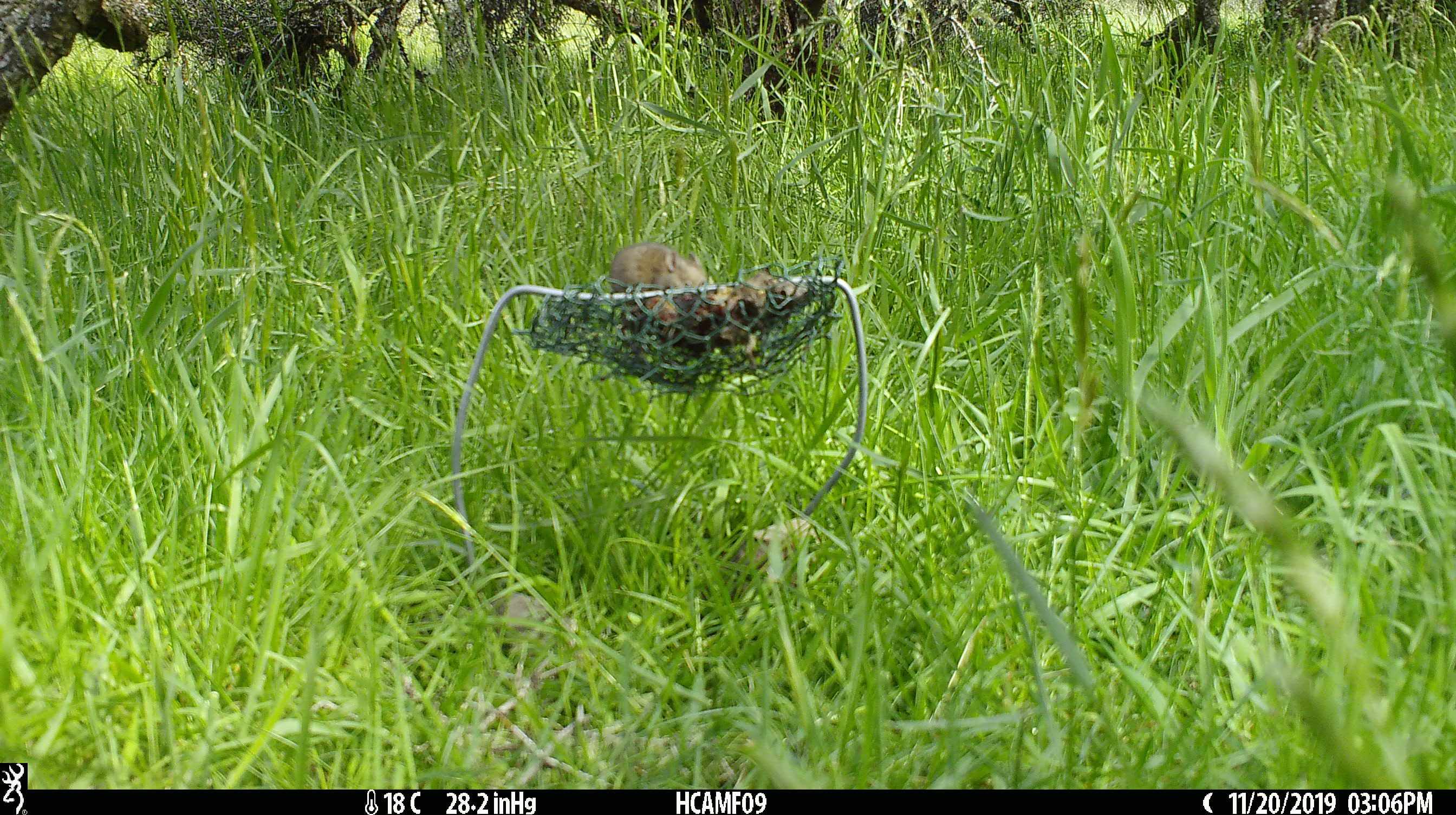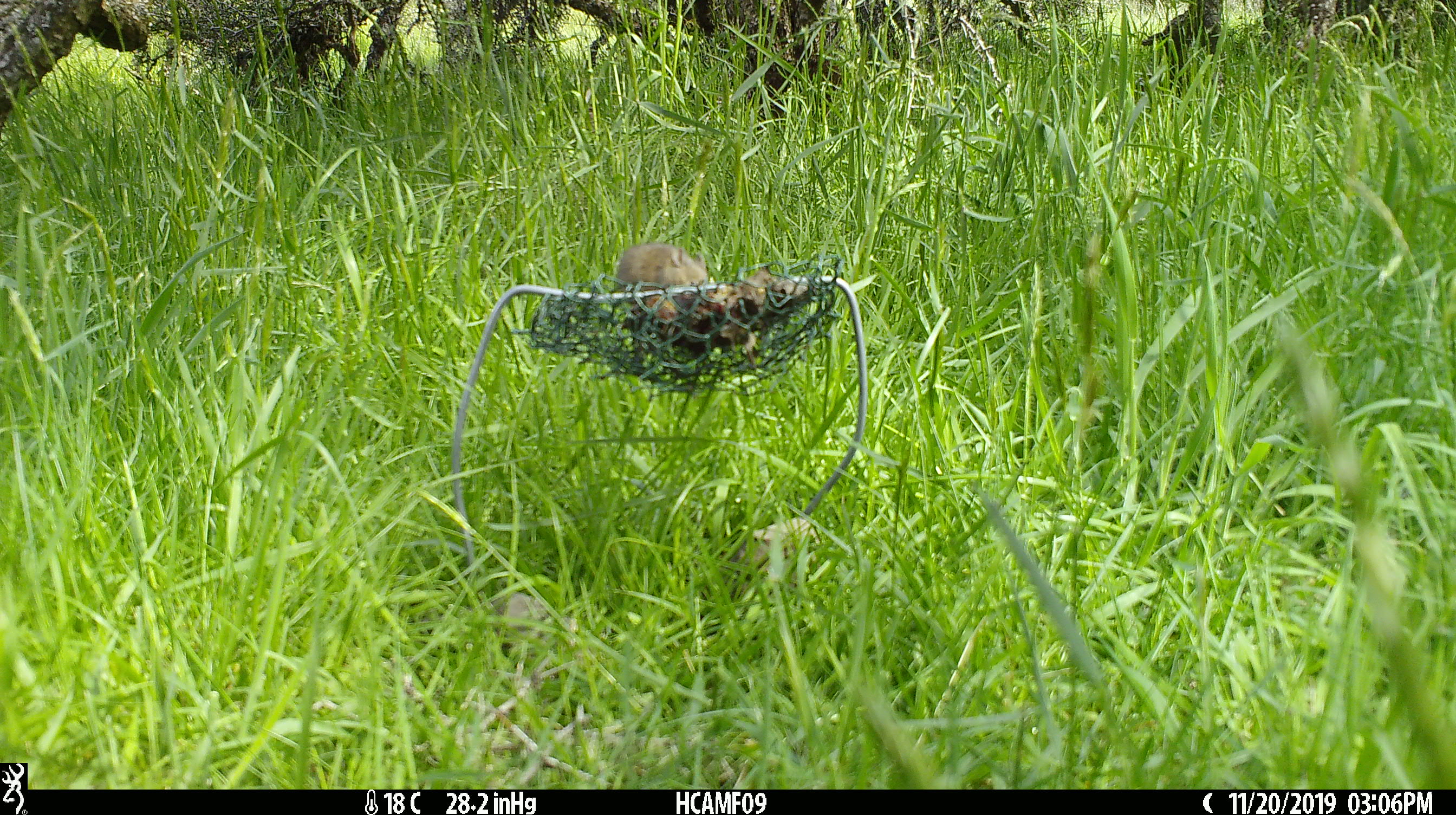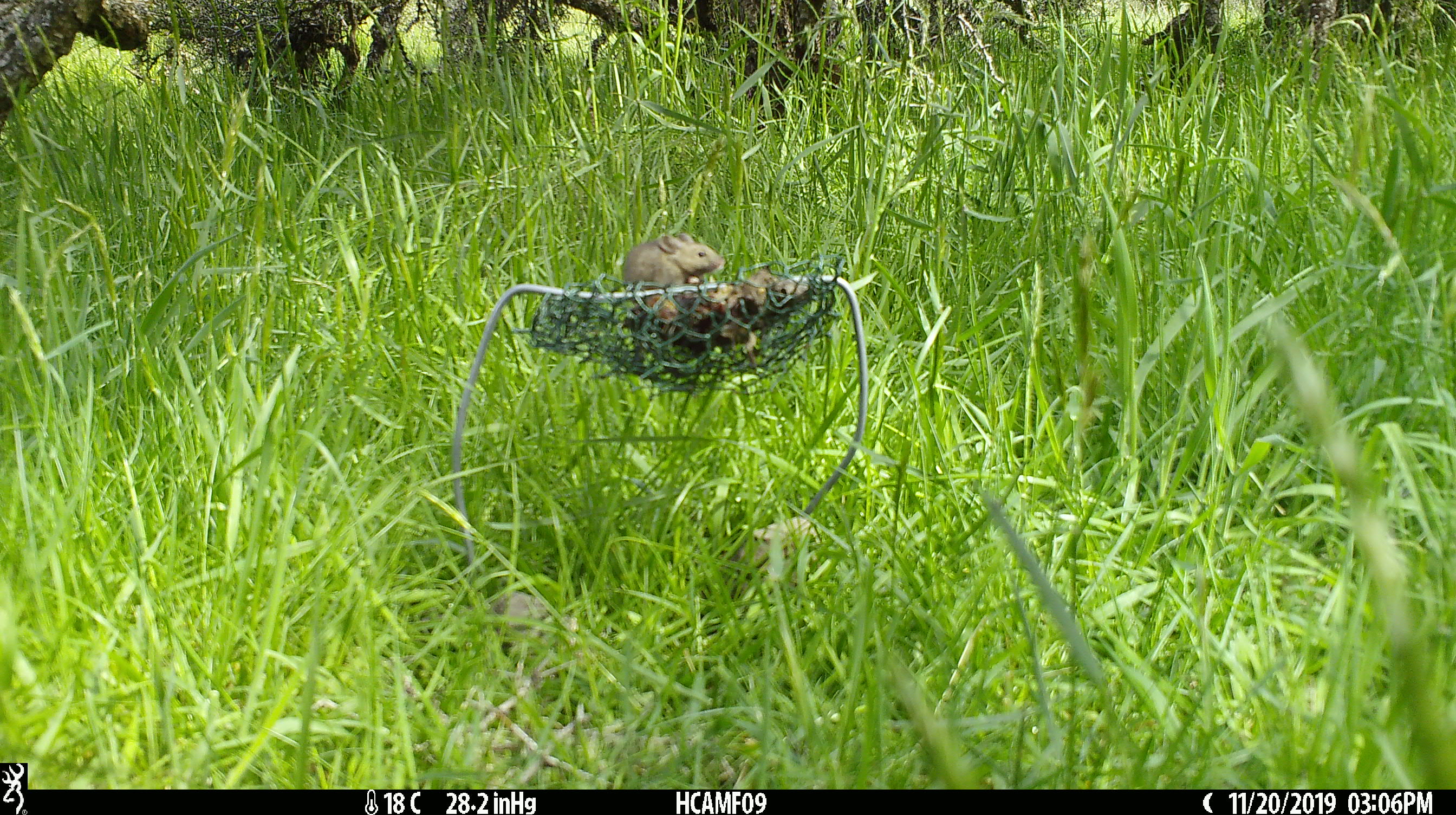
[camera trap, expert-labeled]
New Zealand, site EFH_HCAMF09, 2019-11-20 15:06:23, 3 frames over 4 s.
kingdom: Animalia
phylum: Chordata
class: Mammalia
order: Rodentia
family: Muridae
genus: Mus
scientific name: Mus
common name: mouse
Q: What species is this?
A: Mouse (Mus).